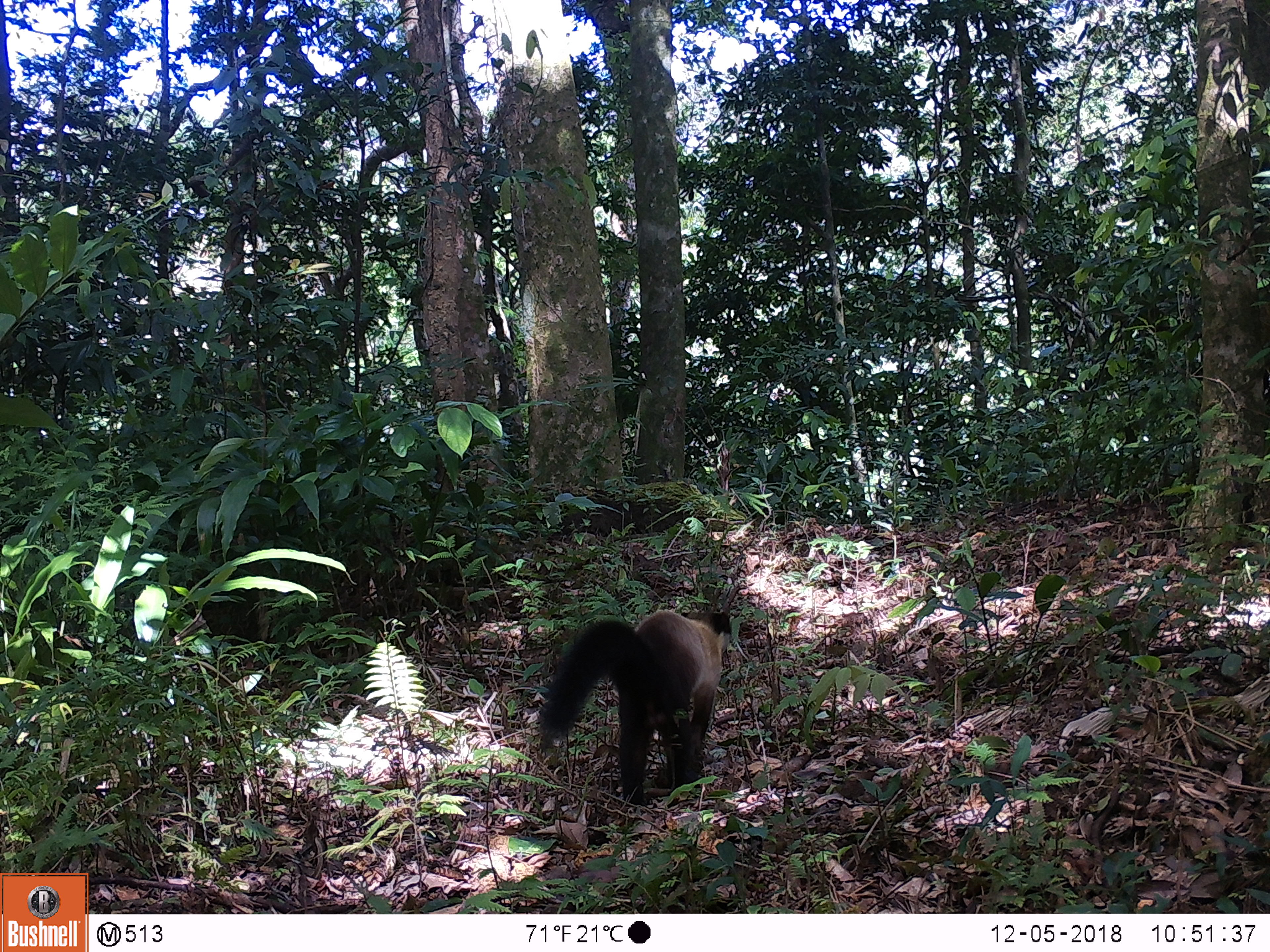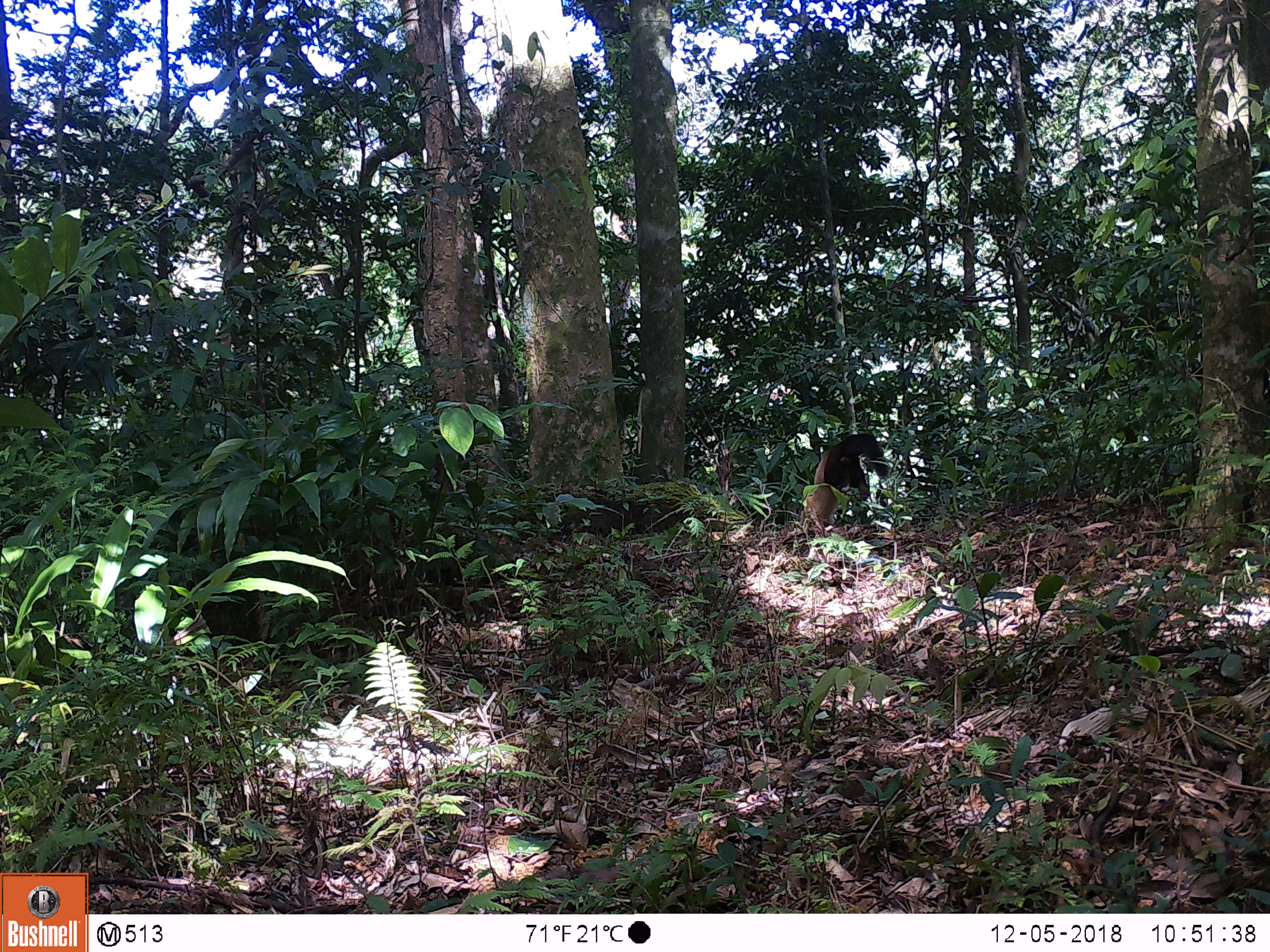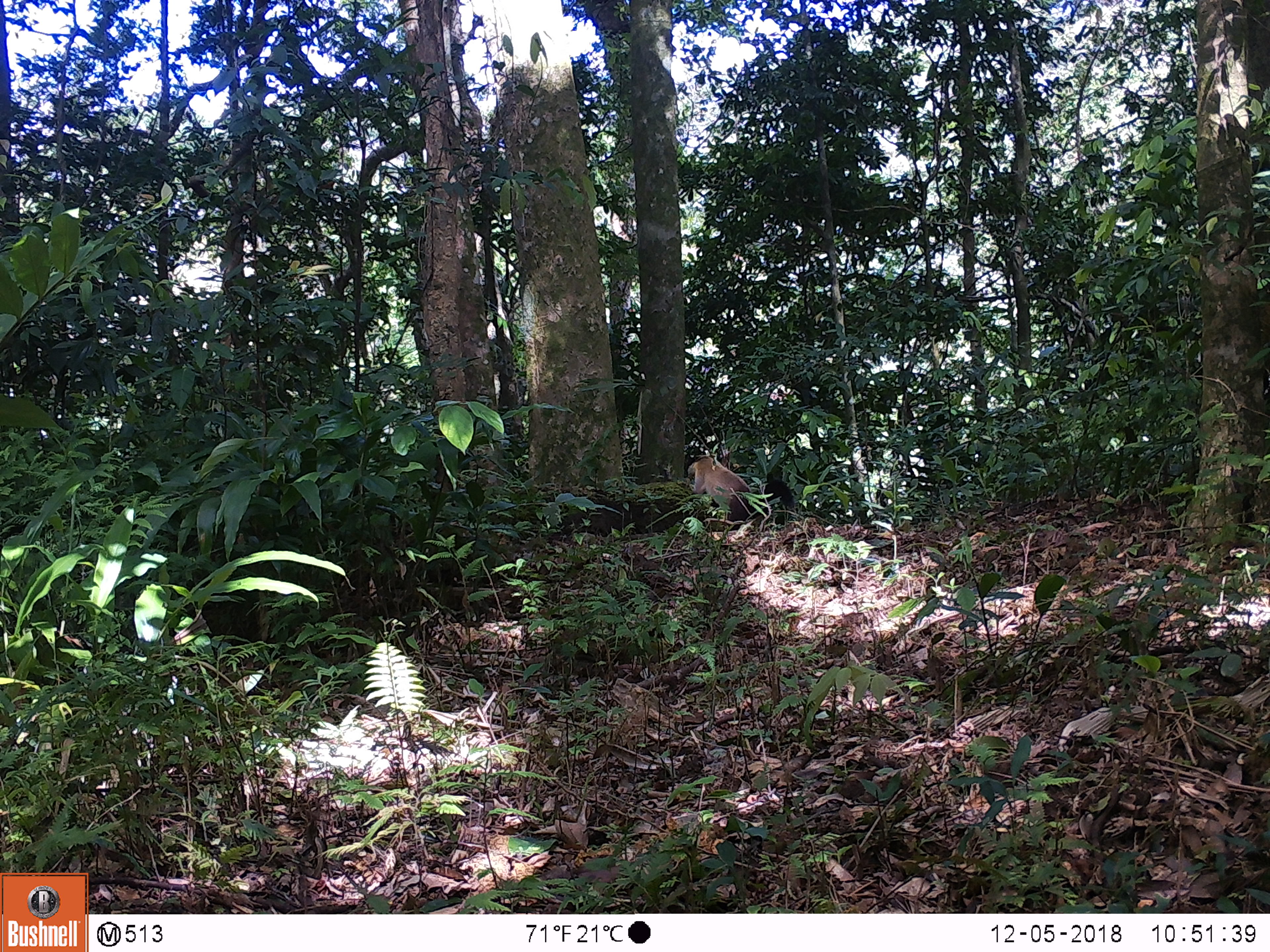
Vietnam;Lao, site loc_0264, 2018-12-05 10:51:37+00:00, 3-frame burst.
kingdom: Animalia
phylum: Chordata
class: Mammalia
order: Carnivora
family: Mustelidae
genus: Martes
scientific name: Martes flavigula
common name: yellow-throated marten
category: yellow throated marten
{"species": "yellow throated marten (yellow-throated marten) (Martes flavigula)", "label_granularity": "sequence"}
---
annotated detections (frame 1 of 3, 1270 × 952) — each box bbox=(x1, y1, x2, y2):
yellow throated marten: bbox=(537, 608, 732, 804)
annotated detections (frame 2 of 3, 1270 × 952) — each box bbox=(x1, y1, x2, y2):
yellow throated marten: bbox=(802, 432, 889, 527)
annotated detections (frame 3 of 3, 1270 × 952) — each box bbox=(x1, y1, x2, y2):
yellow throated marten: bbox=(687, 455, 794, 531)